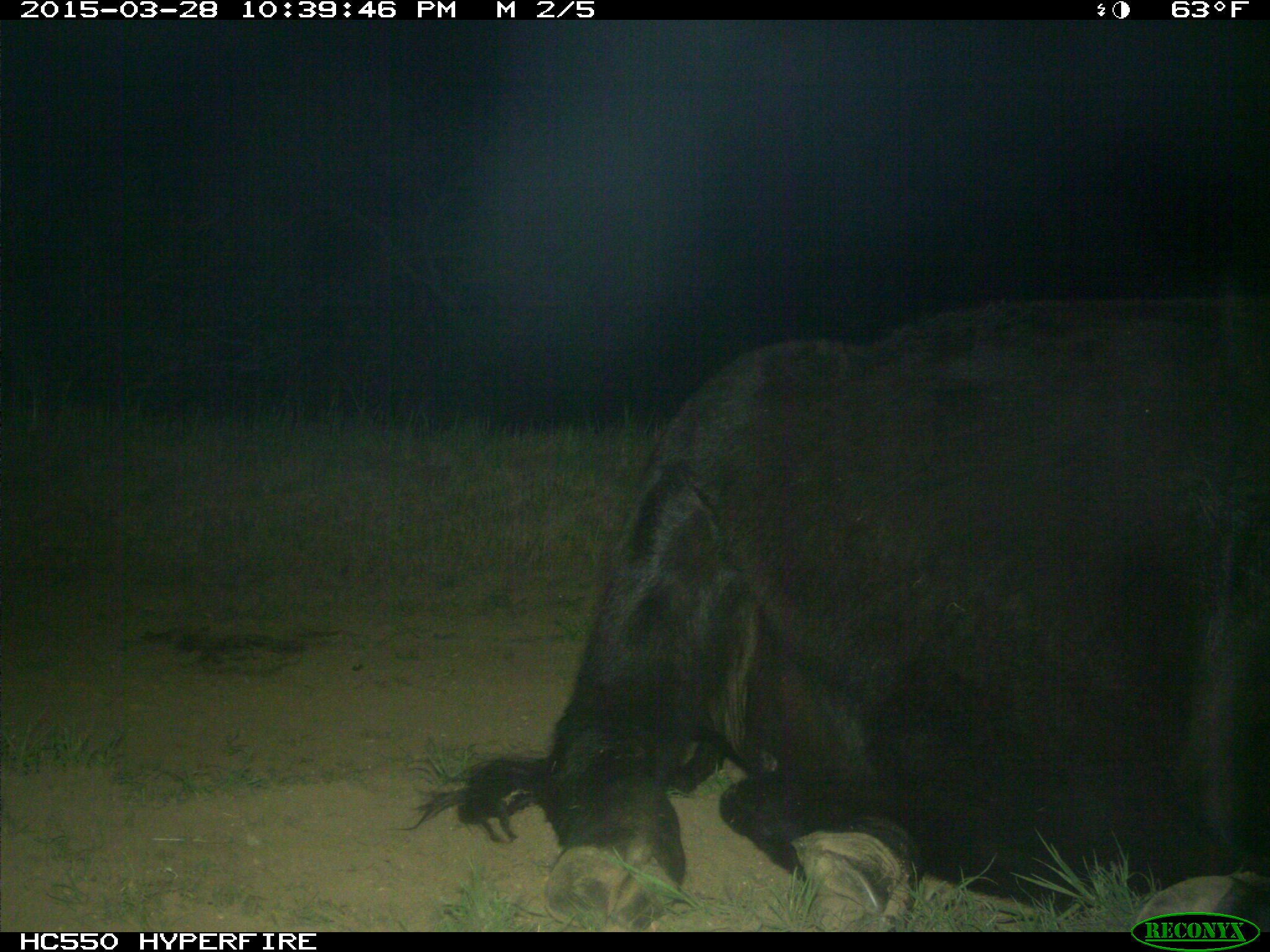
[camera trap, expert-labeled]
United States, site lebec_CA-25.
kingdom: Animalia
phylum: Chordata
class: Mammalia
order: Artiodactyla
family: Bovidae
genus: Bos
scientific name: Bos taurus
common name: domestic cow